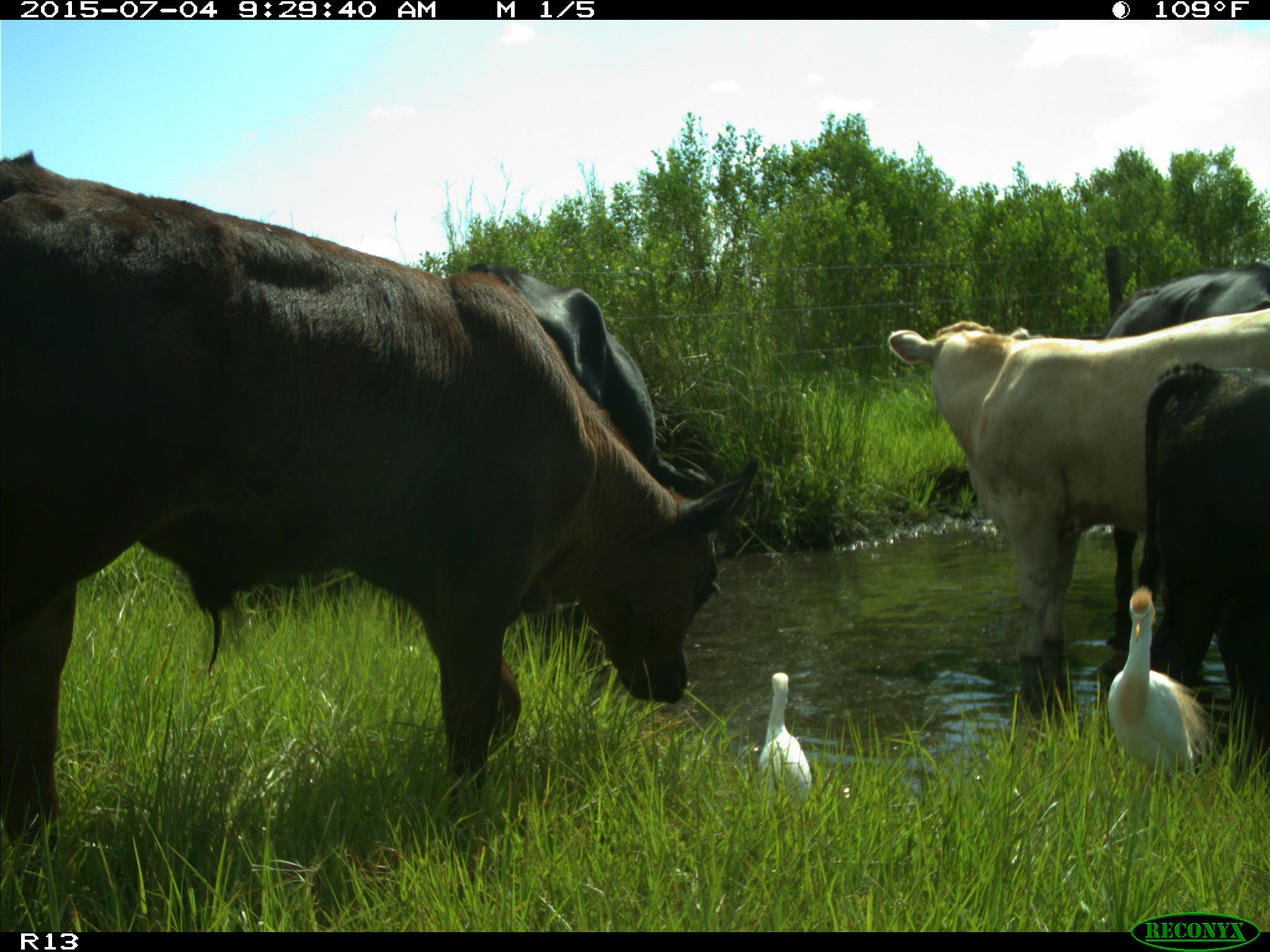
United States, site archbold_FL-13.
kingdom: Animalia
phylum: Chordata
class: Mammalia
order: Artiodactyla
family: Bovidae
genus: Bos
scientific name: Bos taurus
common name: domestic cow